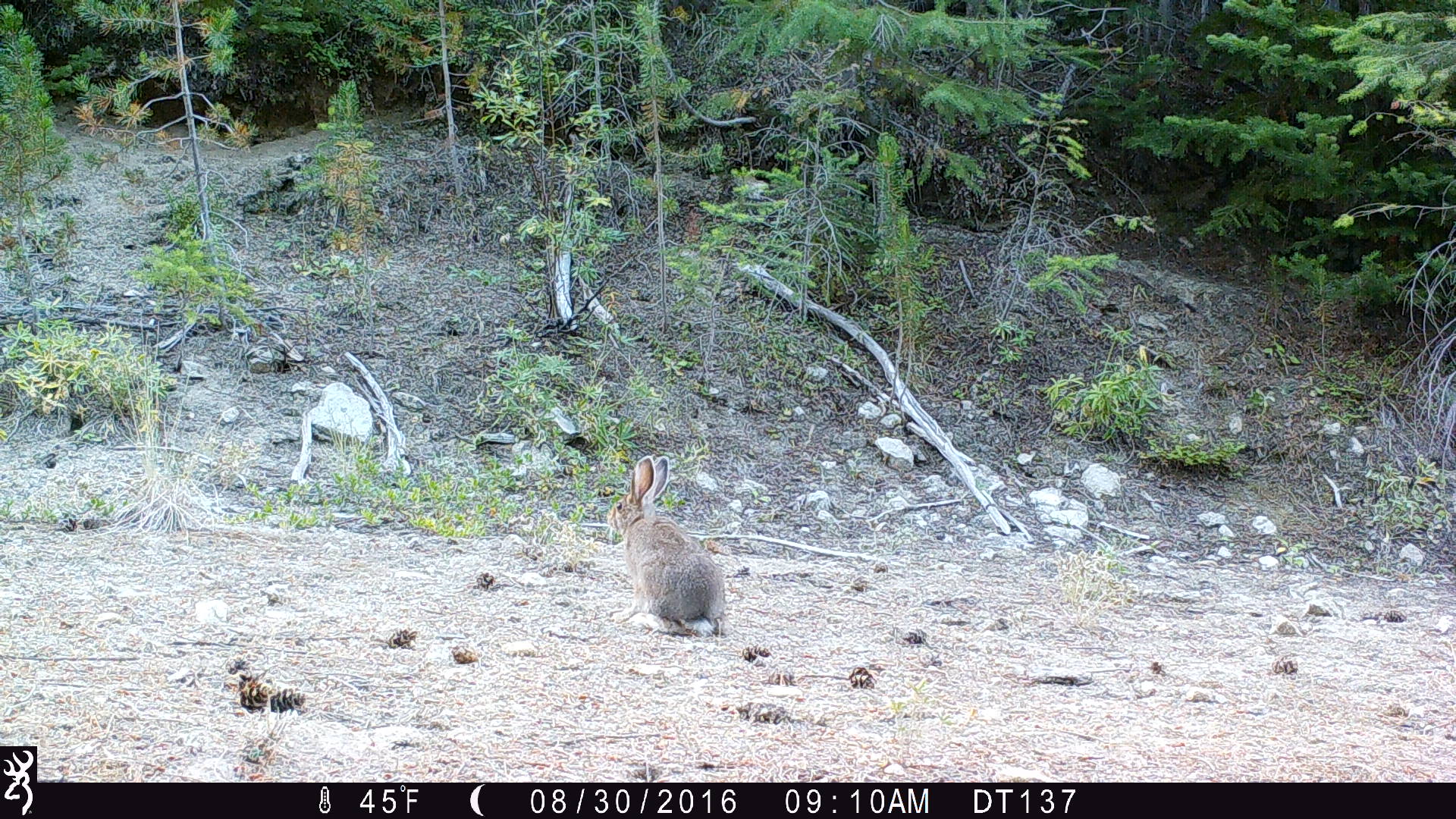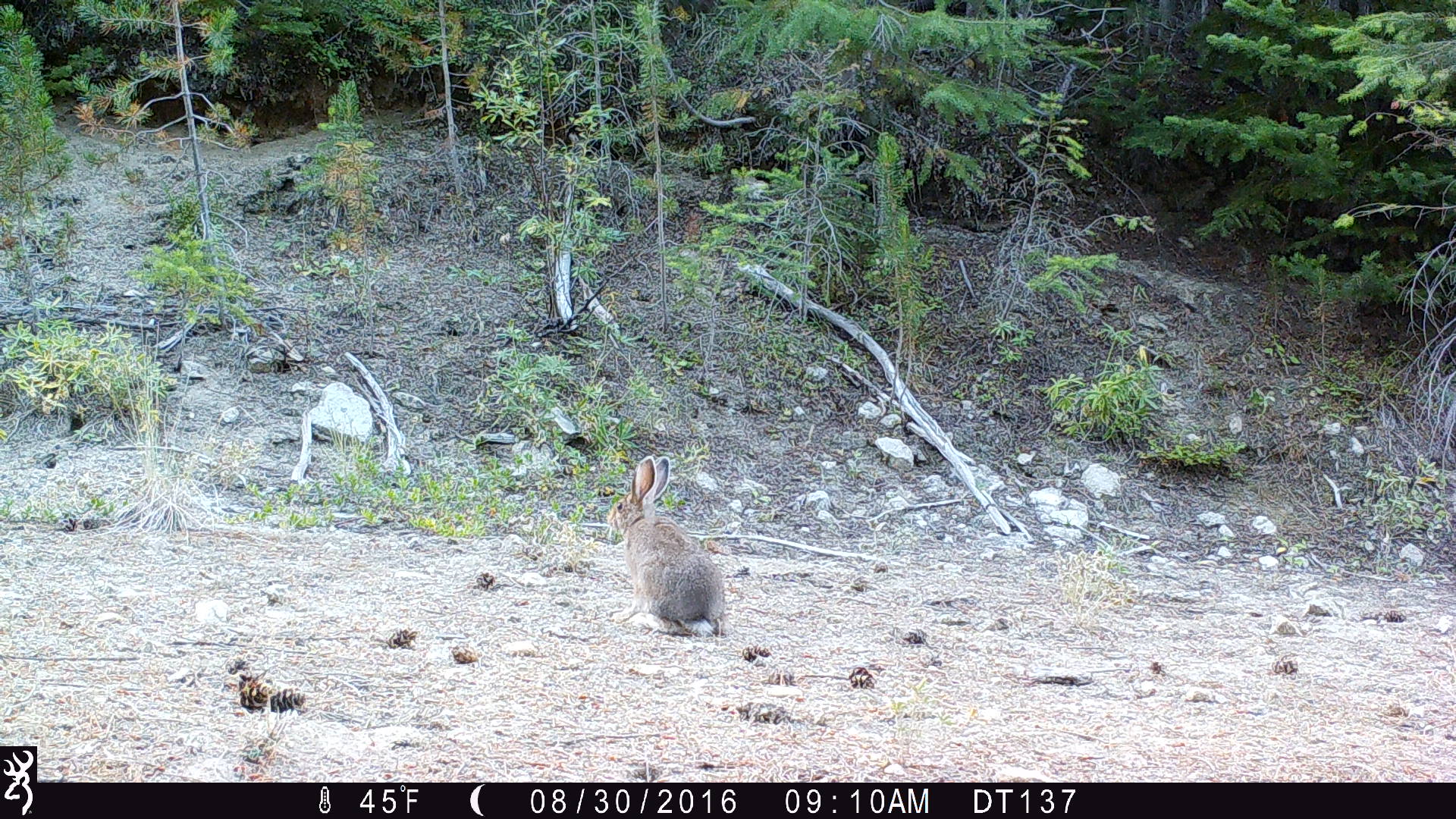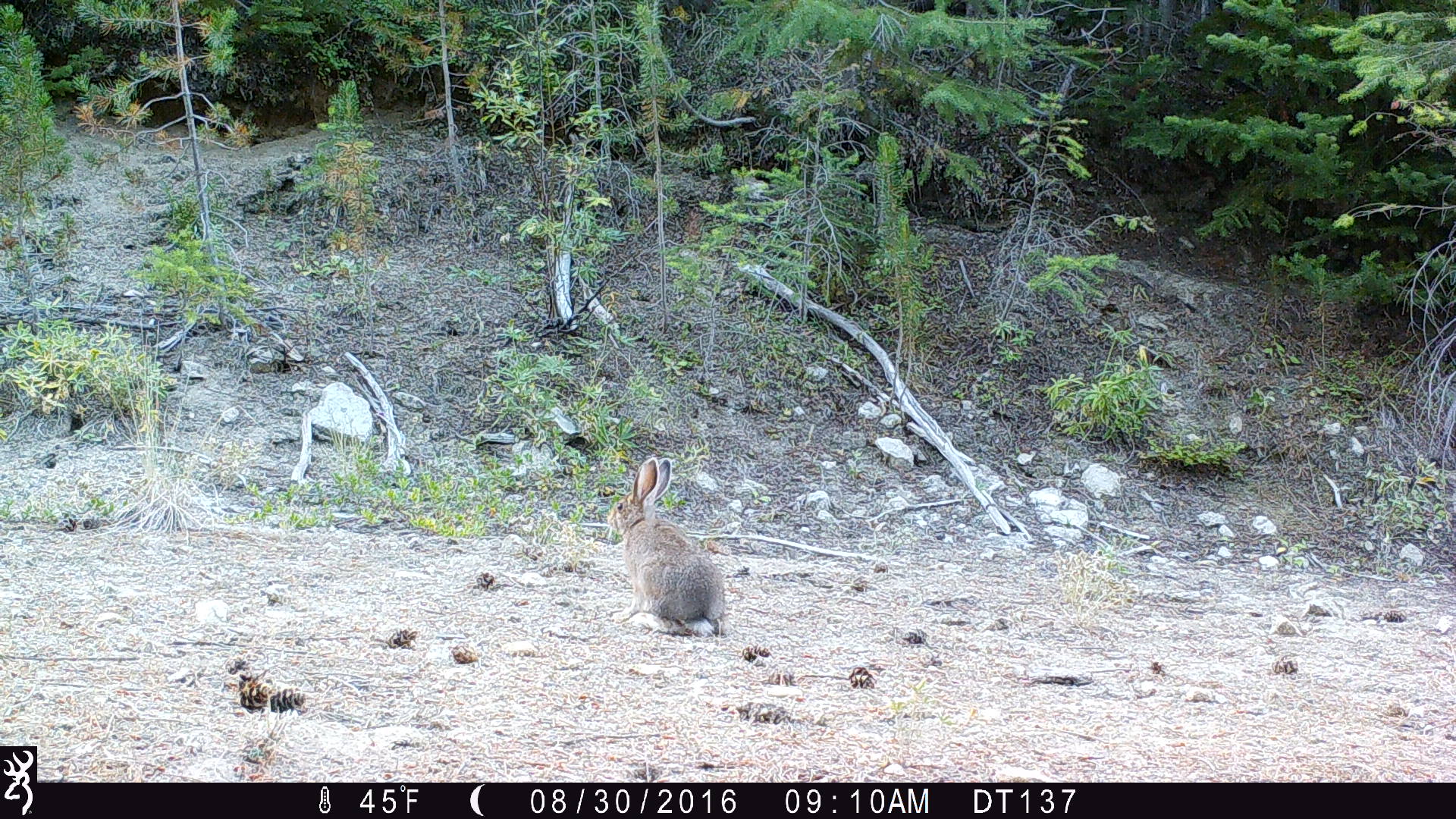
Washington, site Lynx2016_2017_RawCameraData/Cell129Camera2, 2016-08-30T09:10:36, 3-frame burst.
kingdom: Animalia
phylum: Chordata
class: Mammalia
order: Lagomorpha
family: Leporidae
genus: Lepus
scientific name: Lepus americanus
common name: snowshoe hare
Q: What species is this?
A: Lepus americanus (snowshoe hare).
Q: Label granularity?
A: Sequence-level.